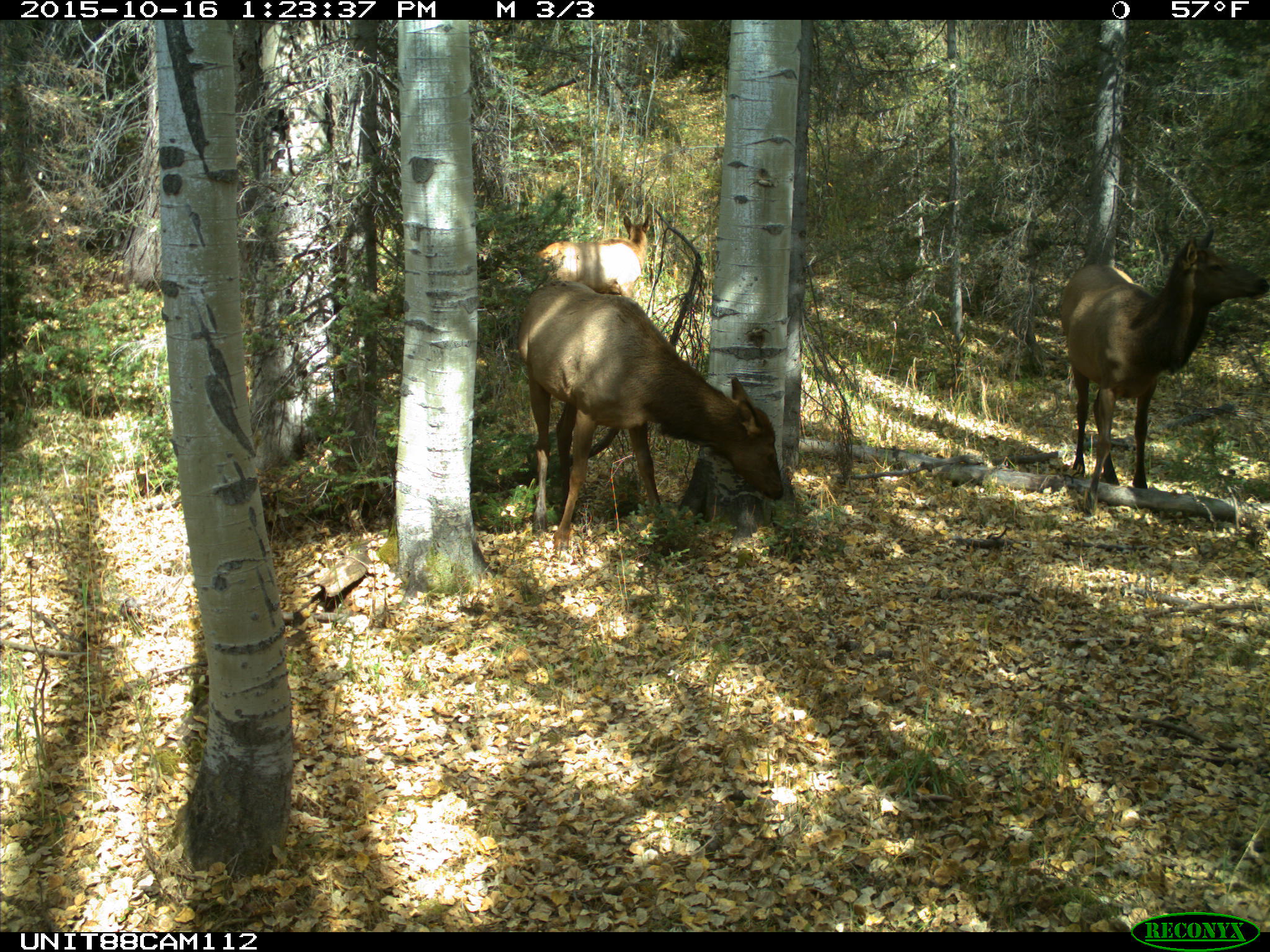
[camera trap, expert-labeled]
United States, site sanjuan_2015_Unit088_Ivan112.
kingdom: Animalia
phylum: Chordata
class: Mammalia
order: Artiodactyla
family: Cervidae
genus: Cervus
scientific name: Cervus elaphus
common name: red deer